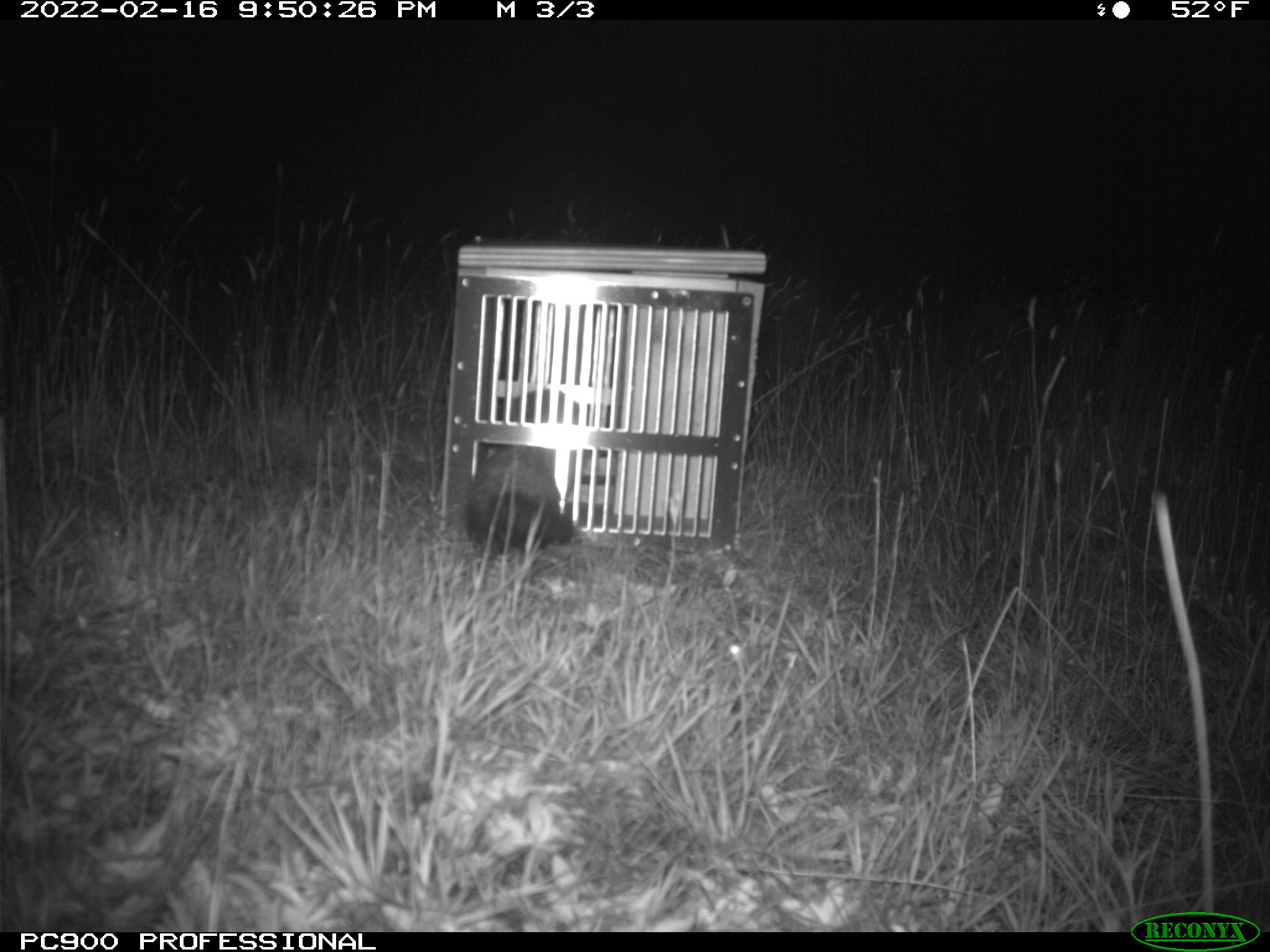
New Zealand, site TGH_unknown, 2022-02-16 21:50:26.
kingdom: Animalia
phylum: Chordata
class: Mammalia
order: Carnivora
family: Mustelidae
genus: Mustela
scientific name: Mustela furo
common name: ferret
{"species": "ferret (Mustela furo)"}